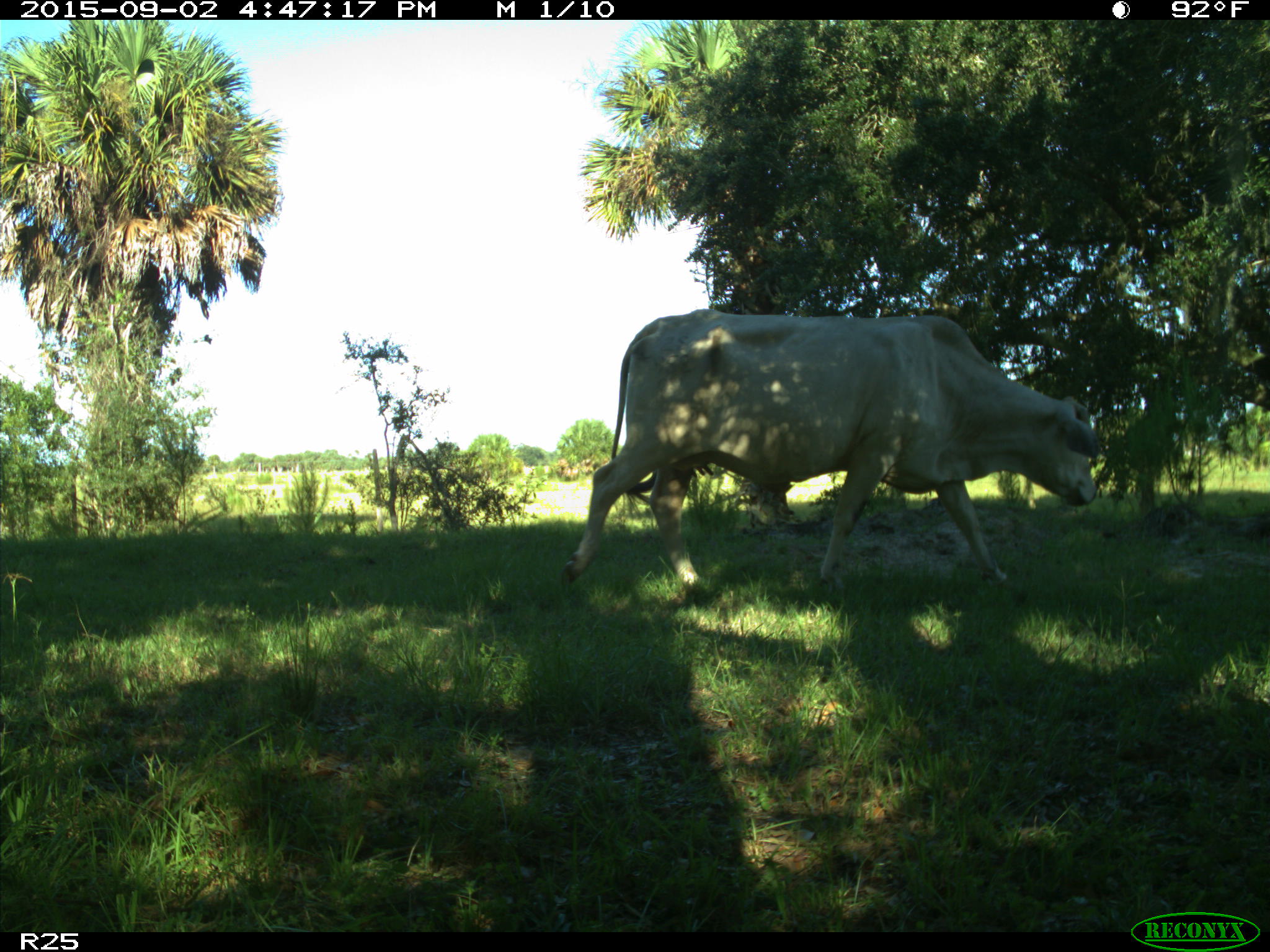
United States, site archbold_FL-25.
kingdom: Animalia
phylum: Chordata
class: Mammalia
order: Artiodactyla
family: Bovidae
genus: Bos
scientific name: Bos taurus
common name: domestic cow